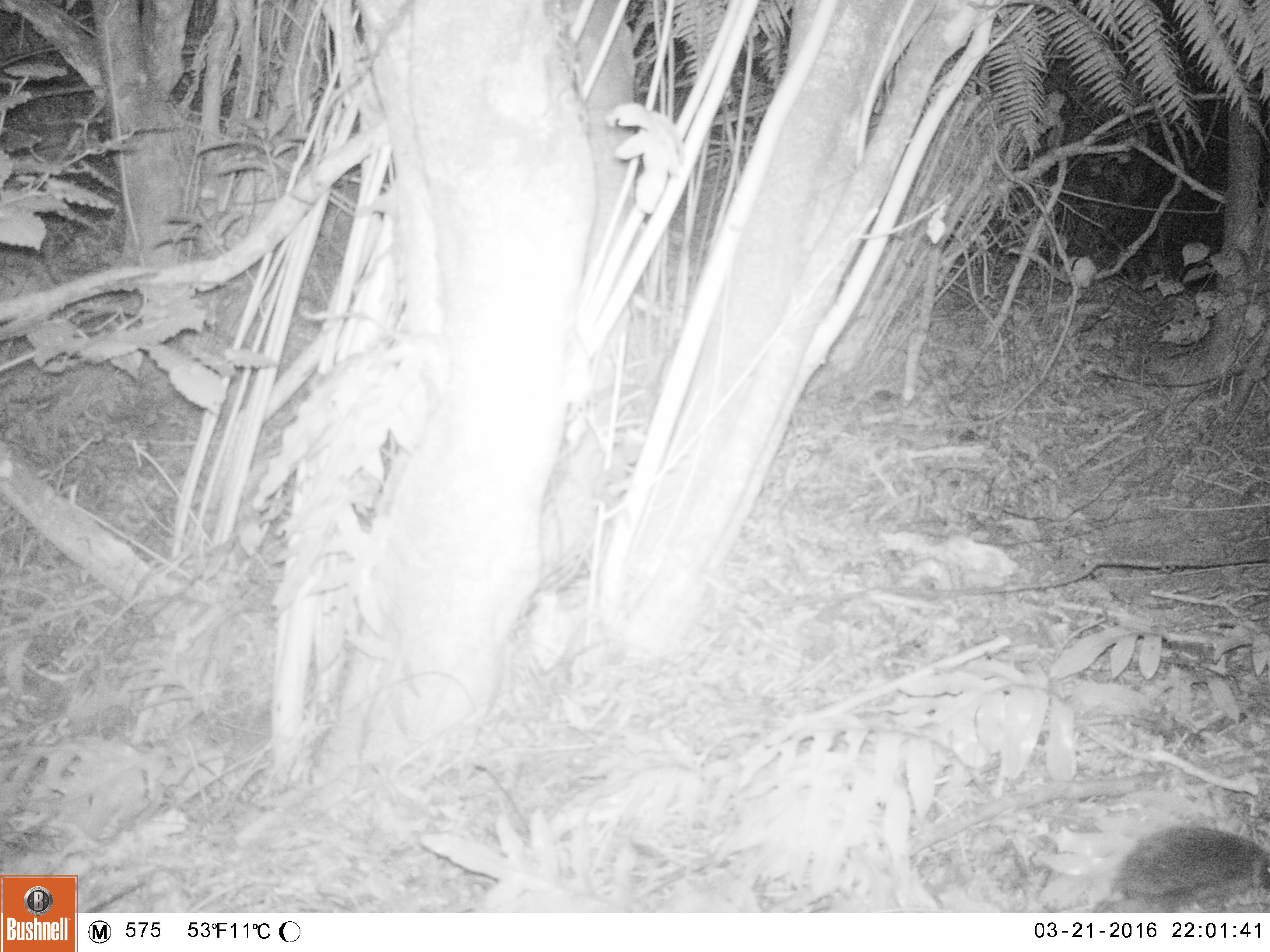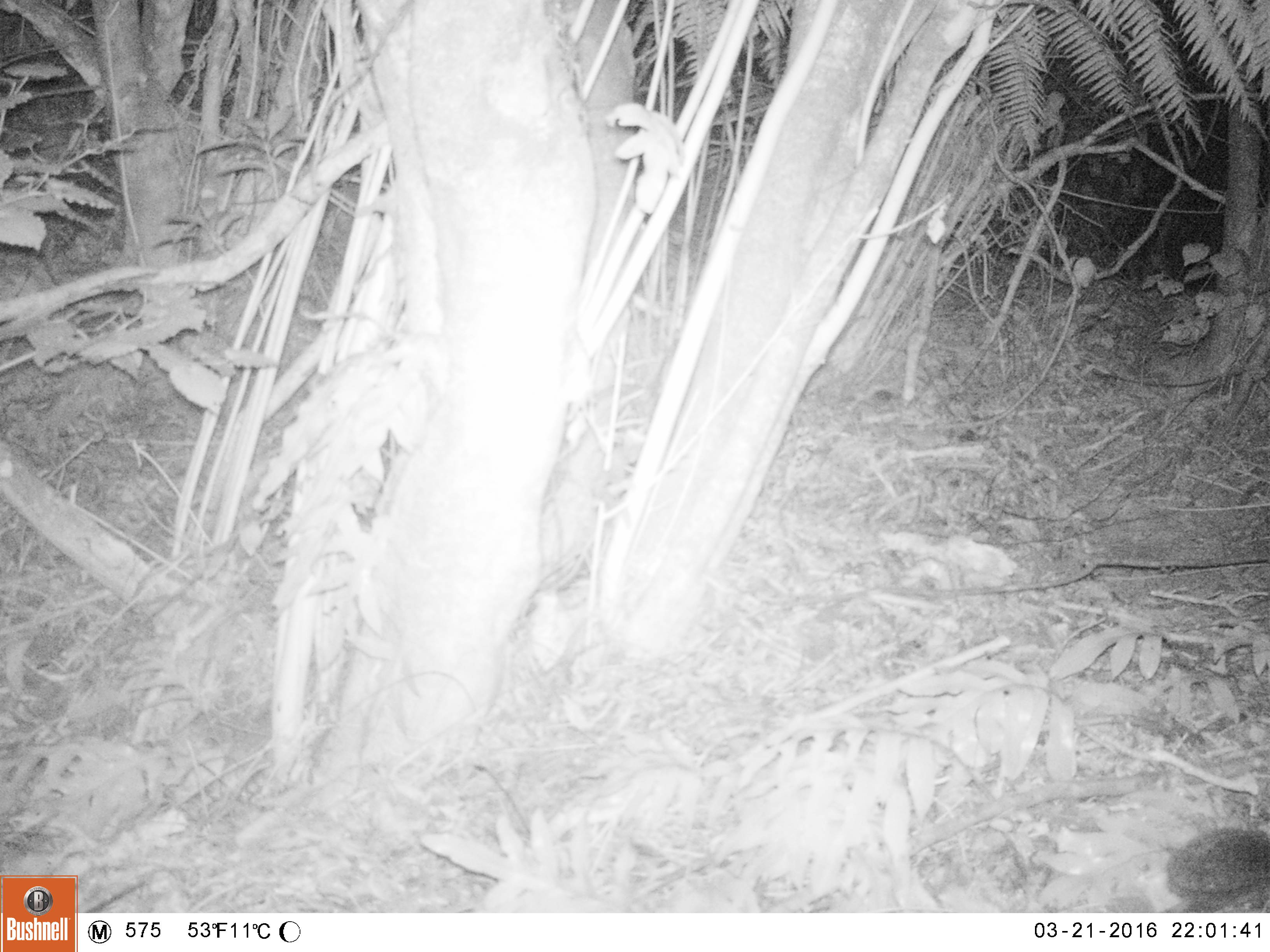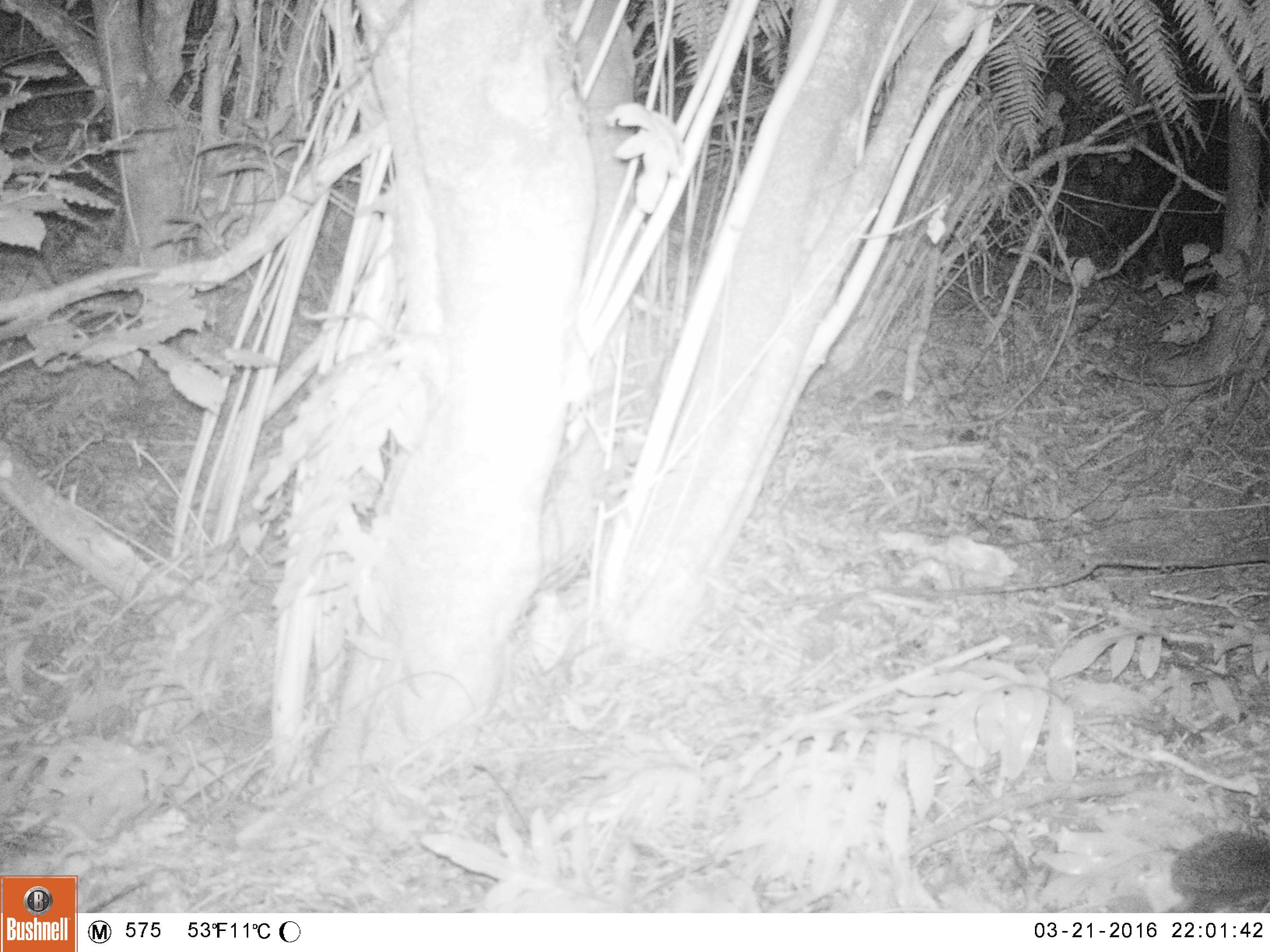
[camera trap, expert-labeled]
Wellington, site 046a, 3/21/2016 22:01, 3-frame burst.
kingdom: Animalia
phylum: Chordata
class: Mammalia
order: Eulipotyphla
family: Erinaceidae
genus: Erinaceus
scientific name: Erinaceus europaeus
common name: hedgehog